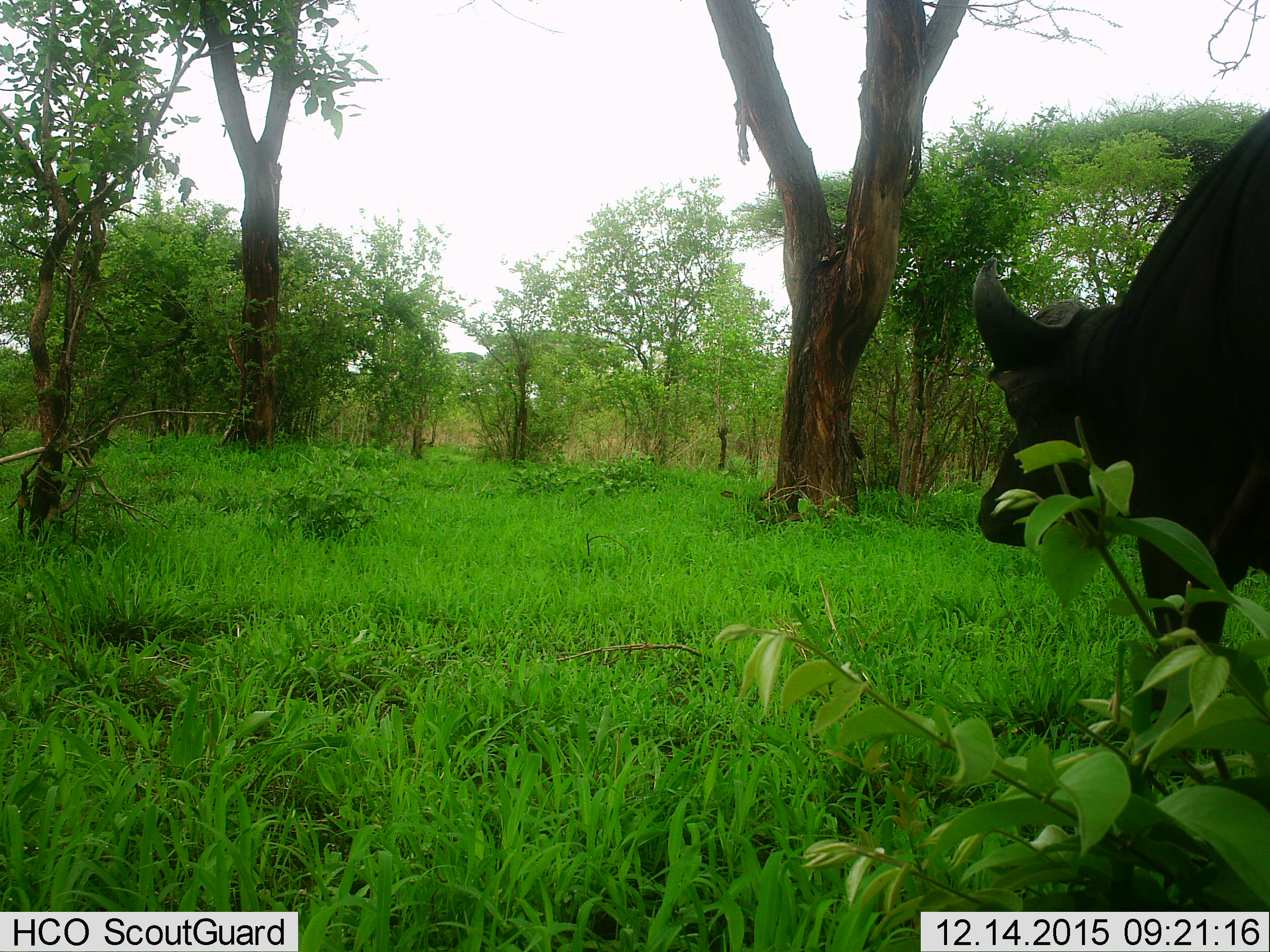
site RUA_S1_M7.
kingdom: Animalia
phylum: Chordata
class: Mammalia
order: Artiodactyla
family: Bovidae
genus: Syncerus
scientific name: Syncerus caffer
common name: african buffalo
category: buffalo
Buffalo (african buffalo) (Syncerus caffer), count 1. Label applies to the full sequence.